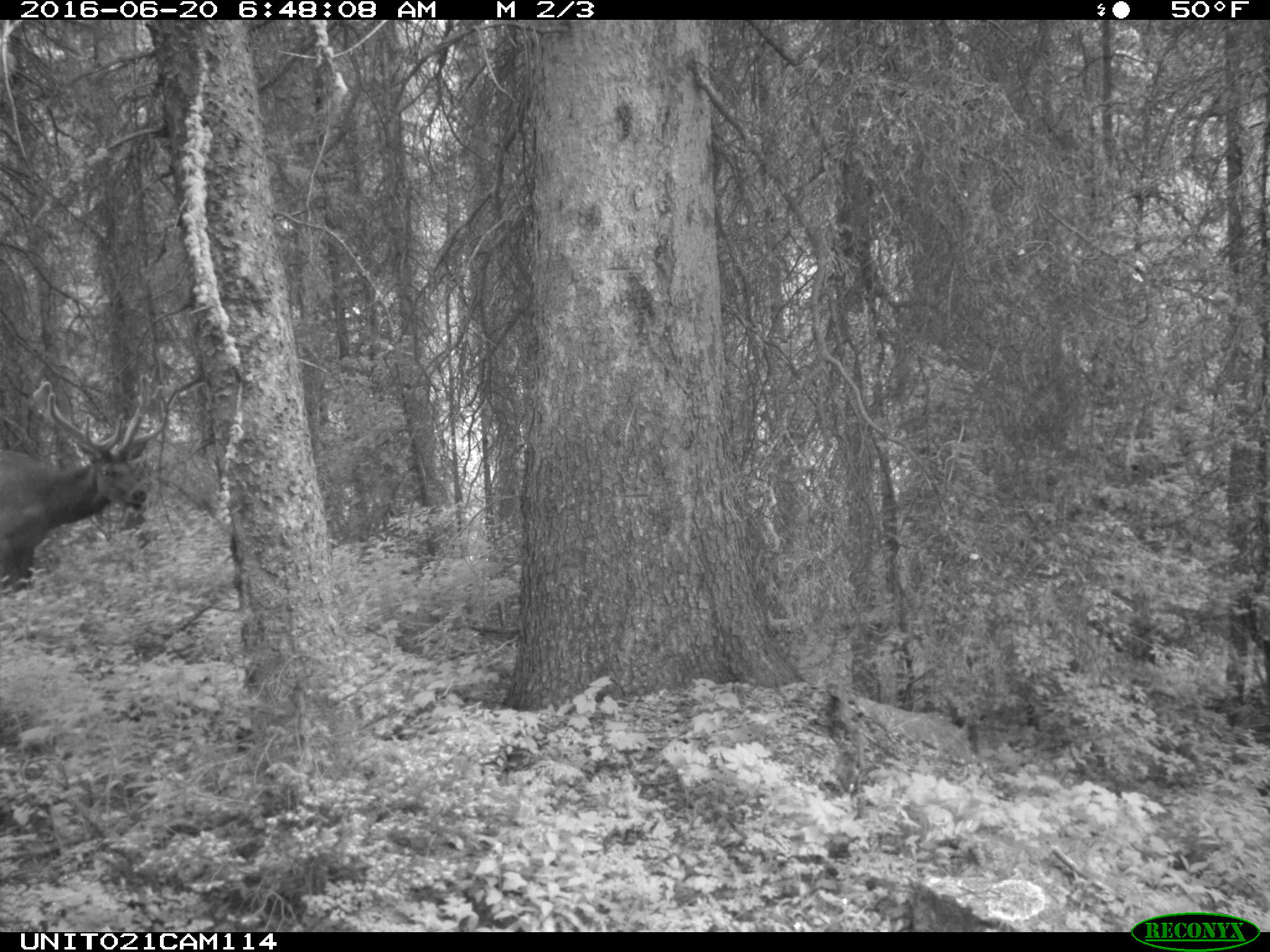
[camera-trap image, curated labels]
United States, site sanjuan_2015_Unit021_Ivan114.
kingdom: Animalia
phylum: Chordata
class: Mammalia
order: Artiodactyla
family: Cervidae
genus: Cervus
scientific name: Cervus elaphus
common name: red deer